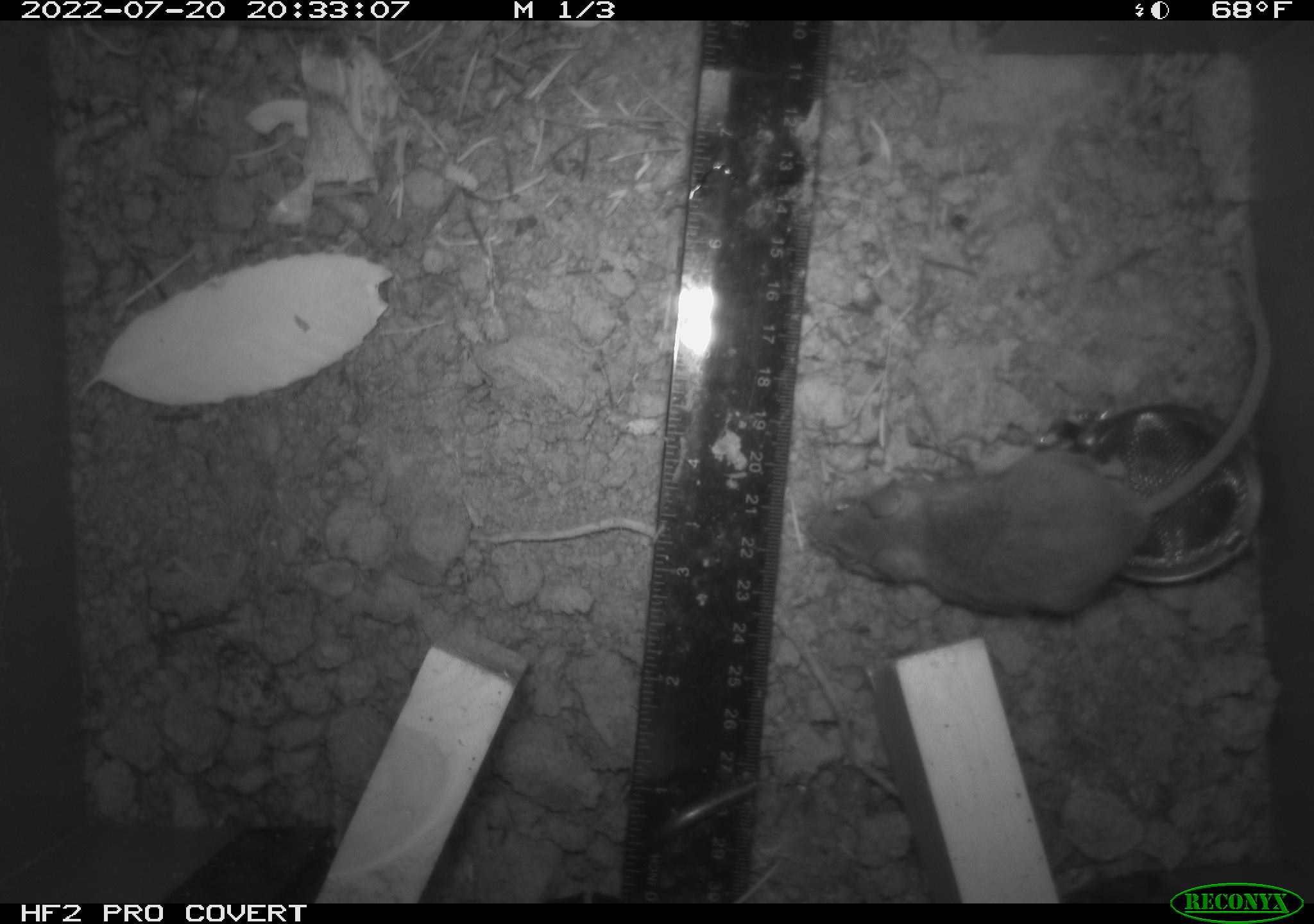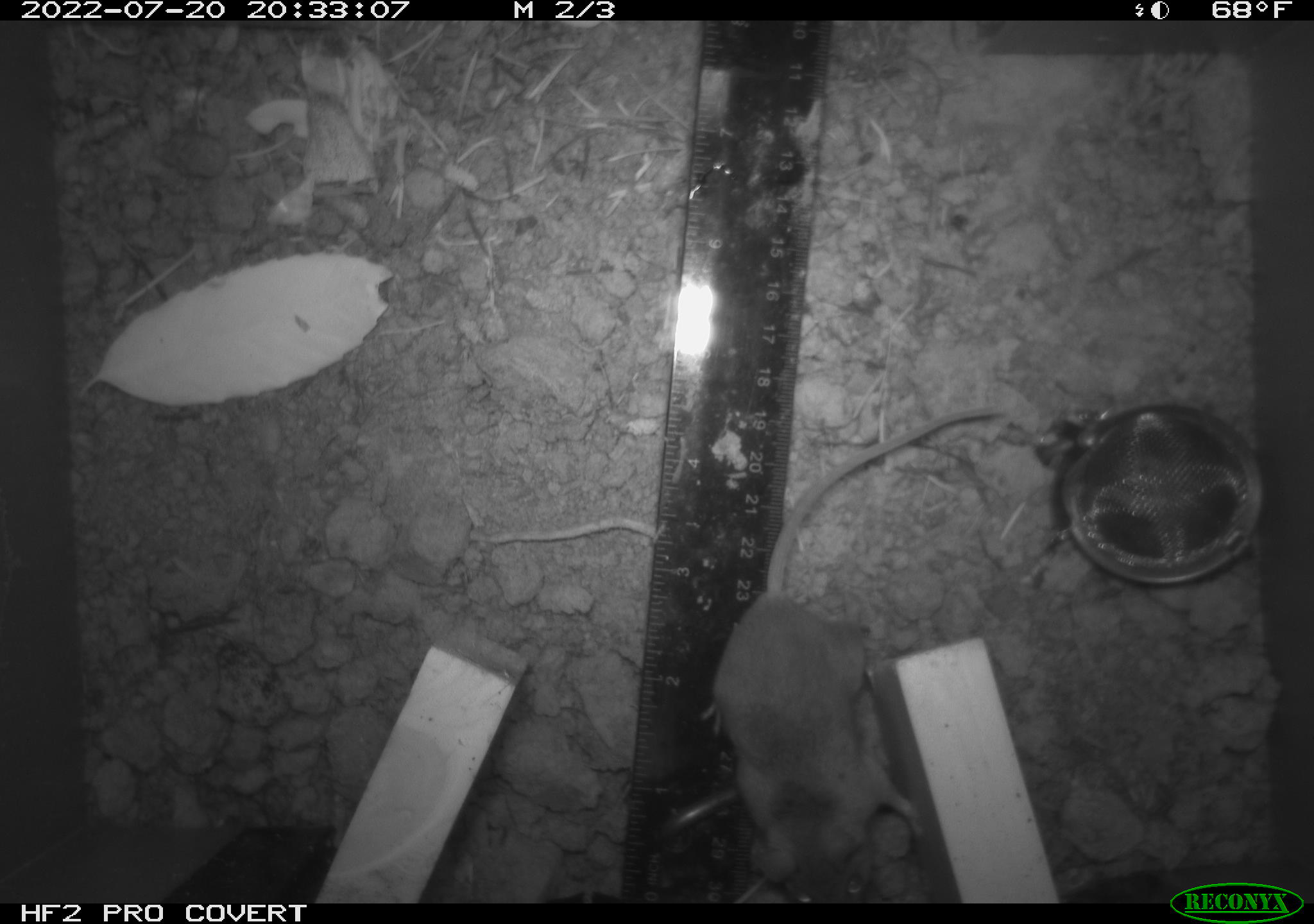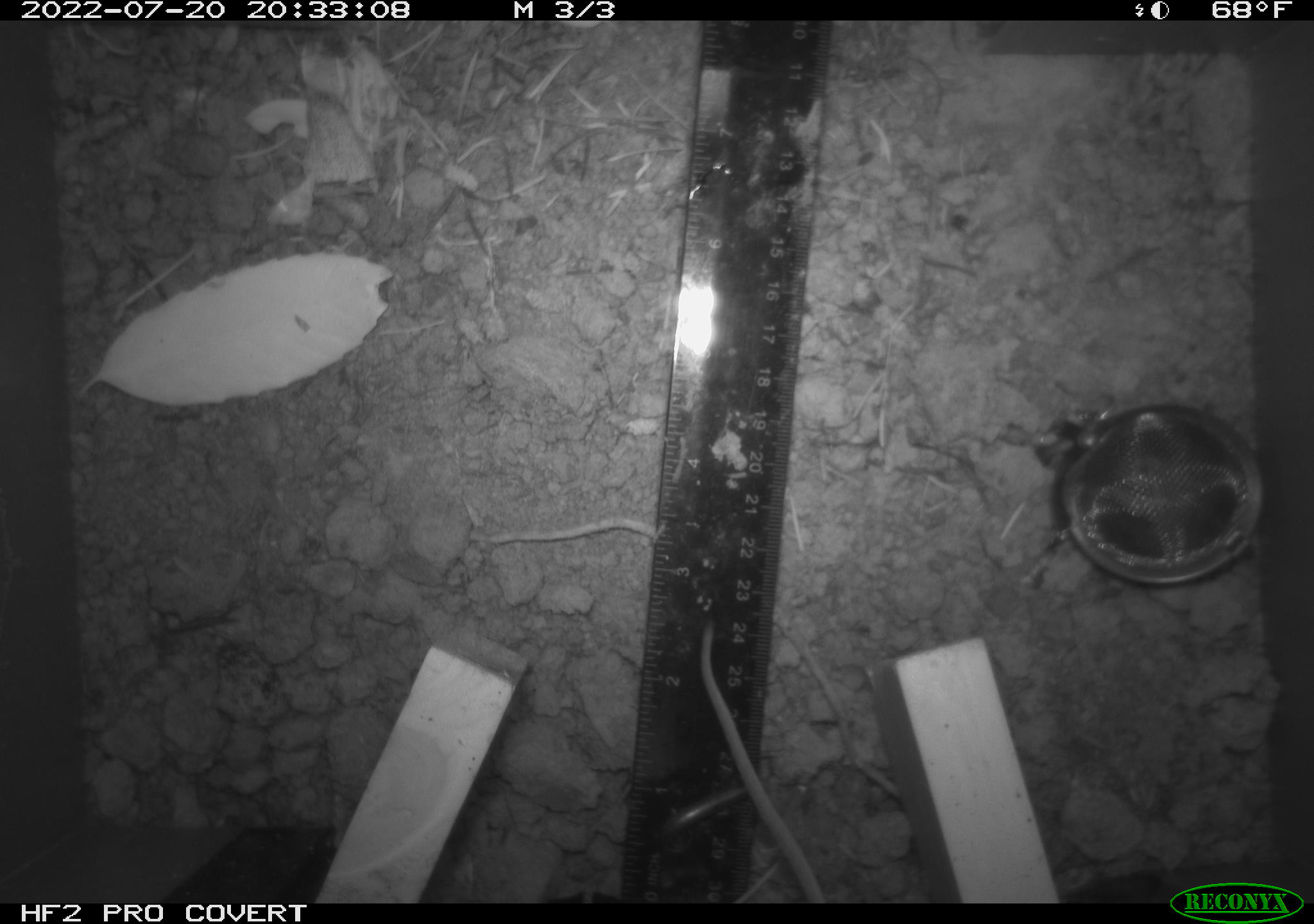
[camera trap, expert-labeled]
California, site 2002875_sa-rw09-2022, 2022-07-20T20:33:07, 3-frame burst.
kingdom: Animalia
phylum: Chordata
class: Mammalia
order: Rodentia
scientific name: Rodentia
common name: rodent